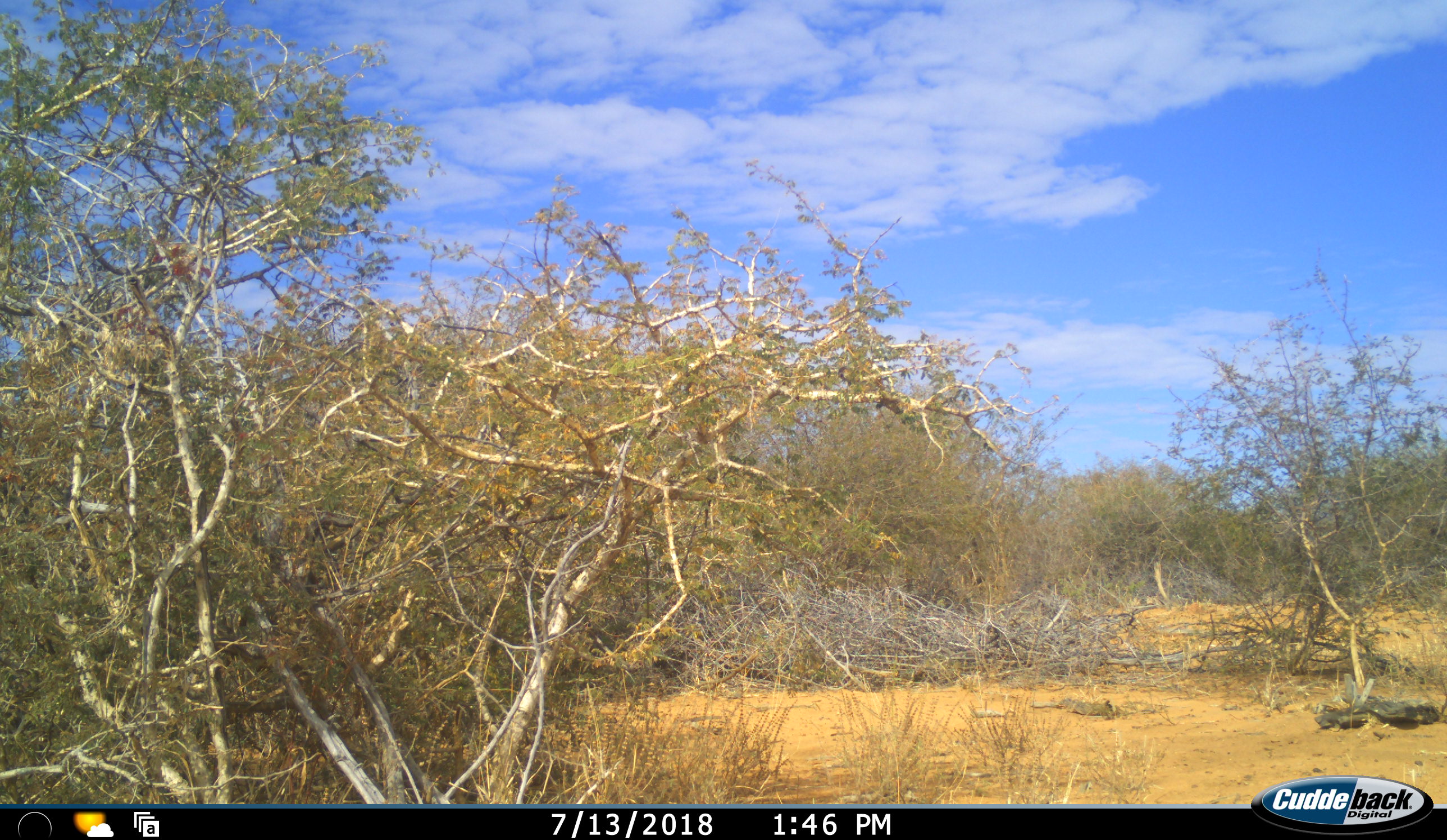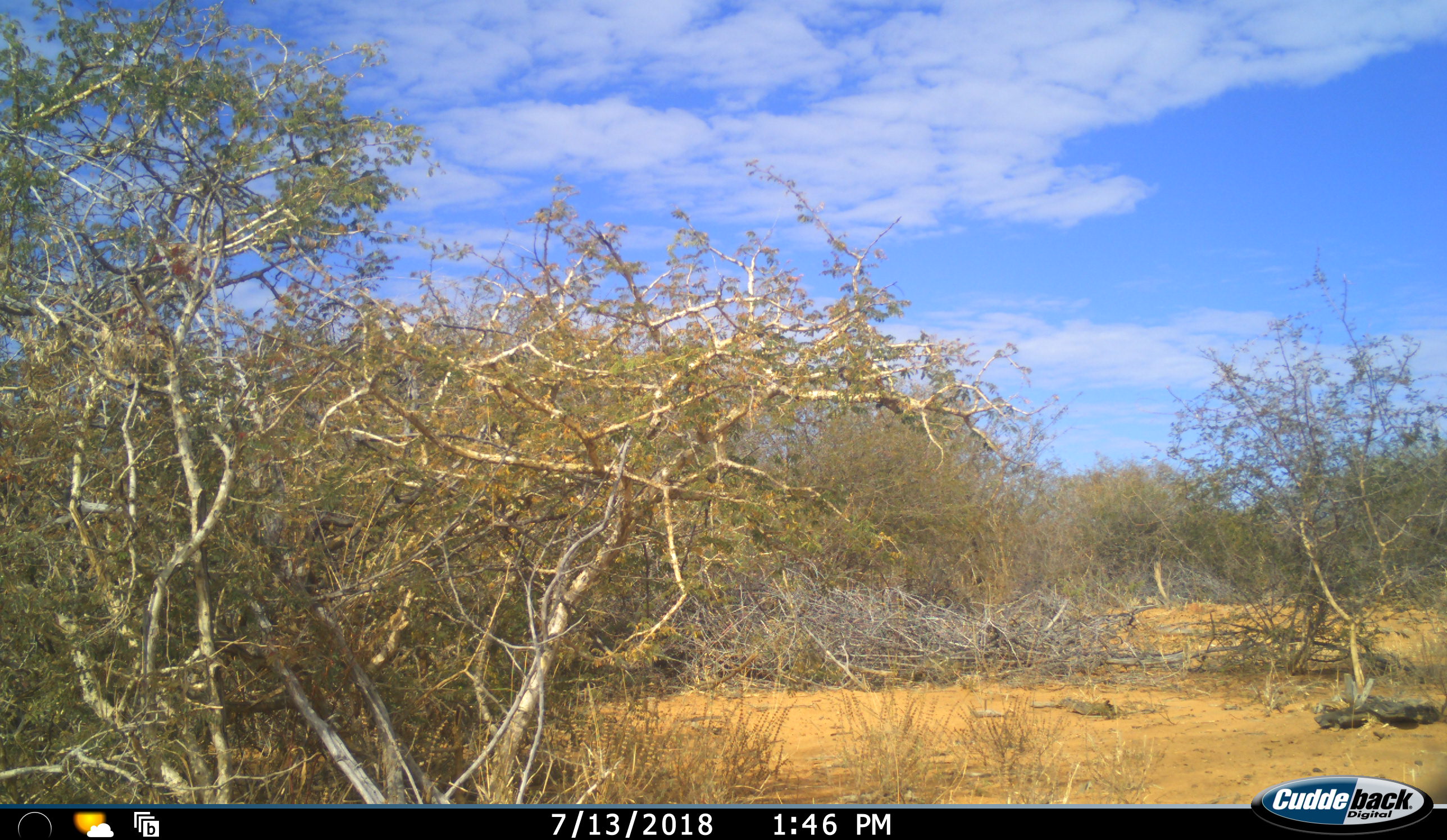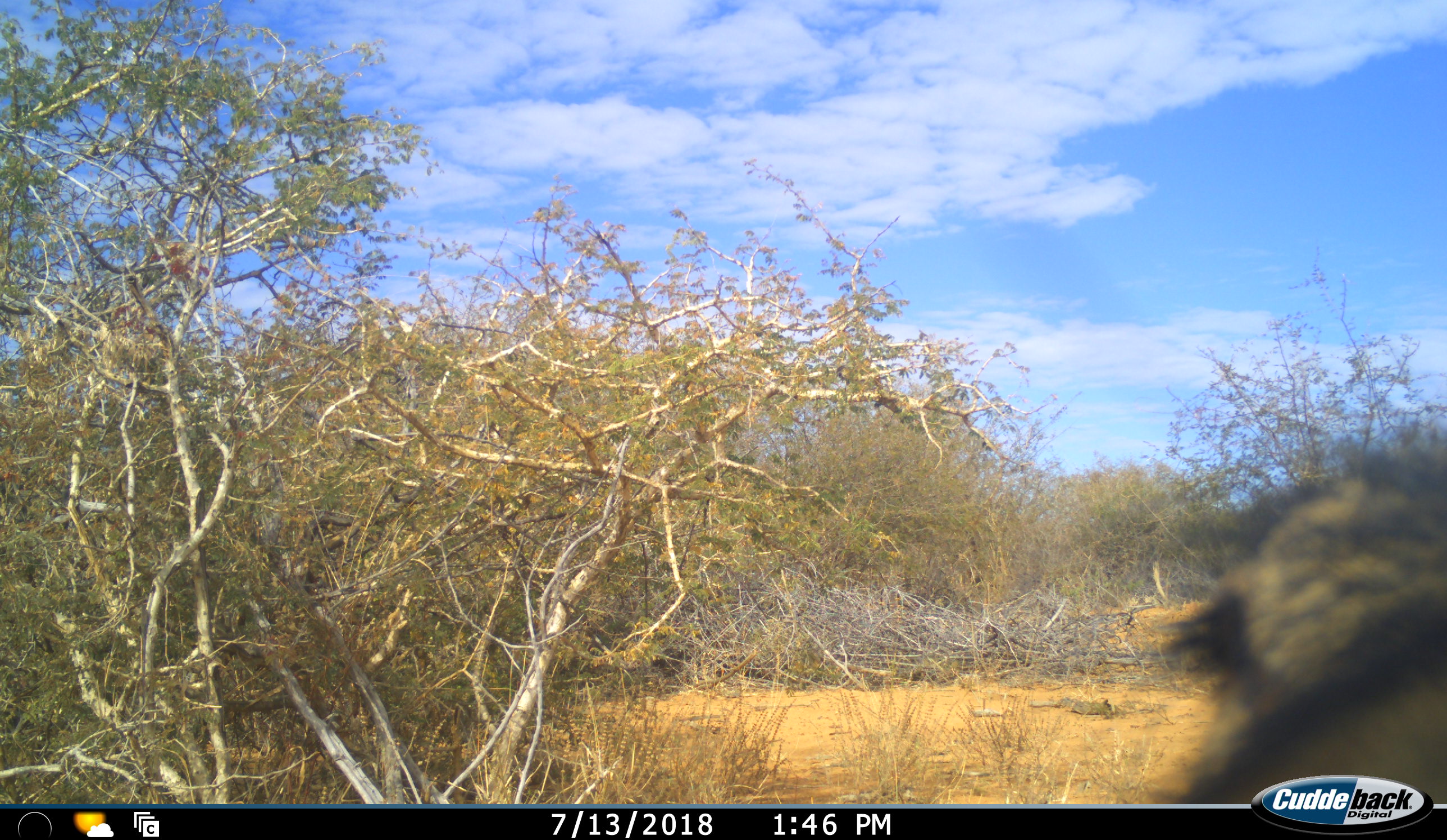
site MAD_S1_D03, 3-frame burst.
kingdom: Animalia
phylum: Chordata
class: Mammalia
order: Primates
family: Cercopithecidae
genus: Papio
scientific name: Papio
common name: baboon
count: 1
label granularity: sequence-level